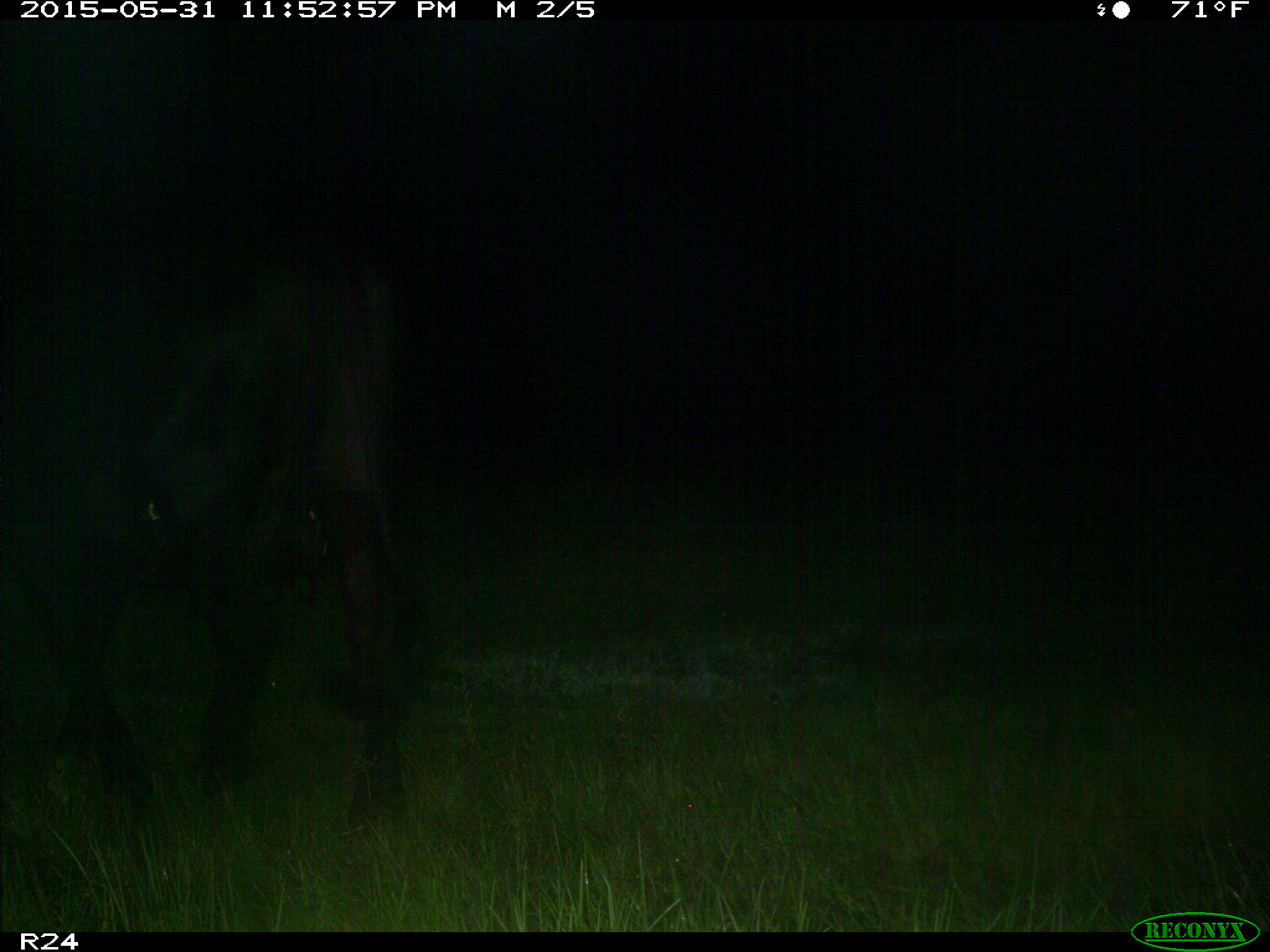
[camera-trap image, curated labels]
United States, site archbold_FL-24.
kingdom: Animalia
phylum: Chordata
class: Mammalia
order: Artiodactyla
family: Bovidae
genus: Bos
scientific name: Bos taurus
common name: domestic cow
Bos taurus (domestic cow).